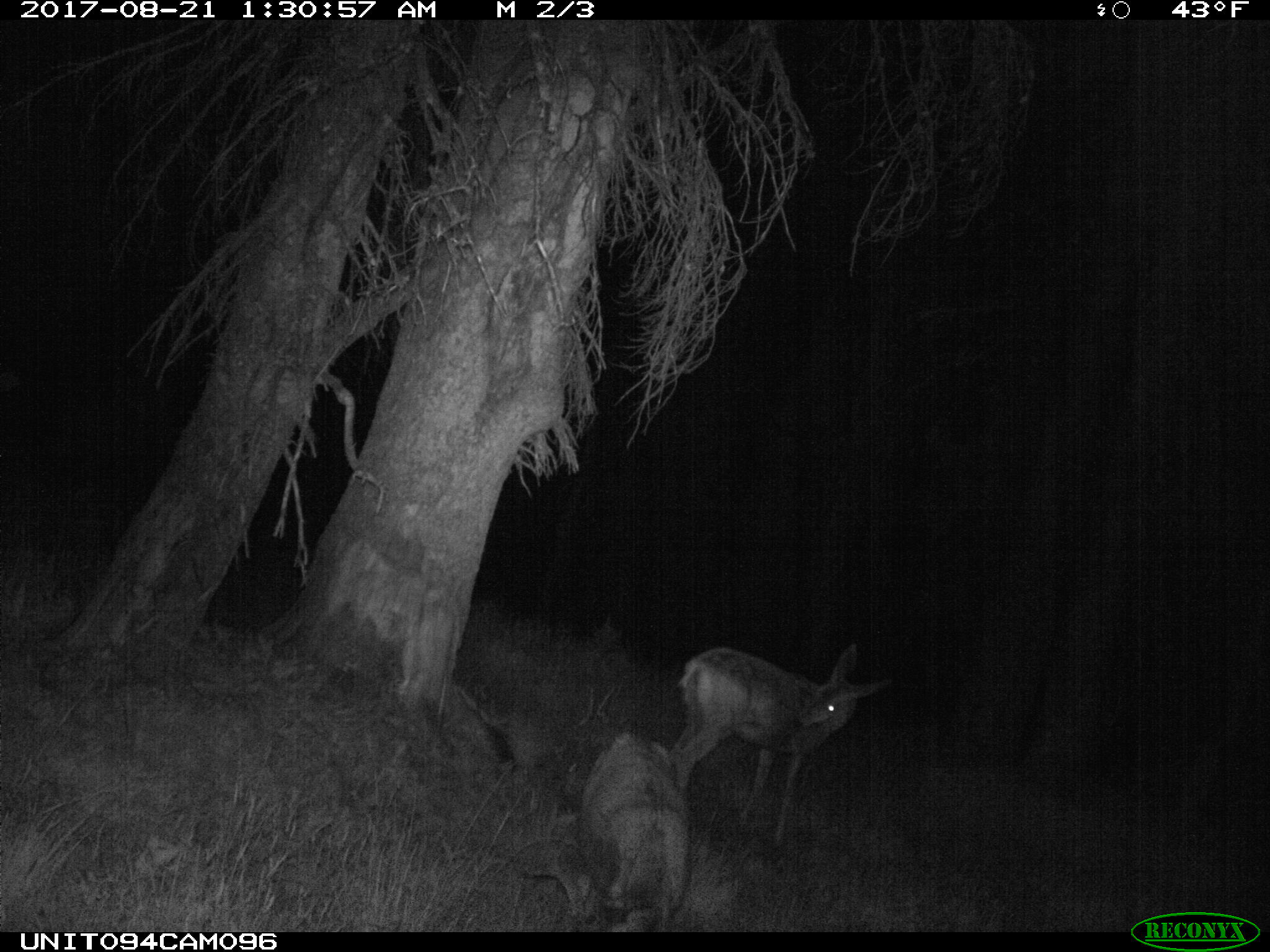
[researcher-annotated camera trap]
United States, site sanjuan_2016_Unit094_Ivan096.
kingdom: Animalia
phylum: Chordata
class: Mammalia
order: Artiodactyla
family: Cervidae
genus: Odocoileus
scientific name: Odocoileus hemionus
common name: mule deer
Odocoileus hemionus (mule deer).